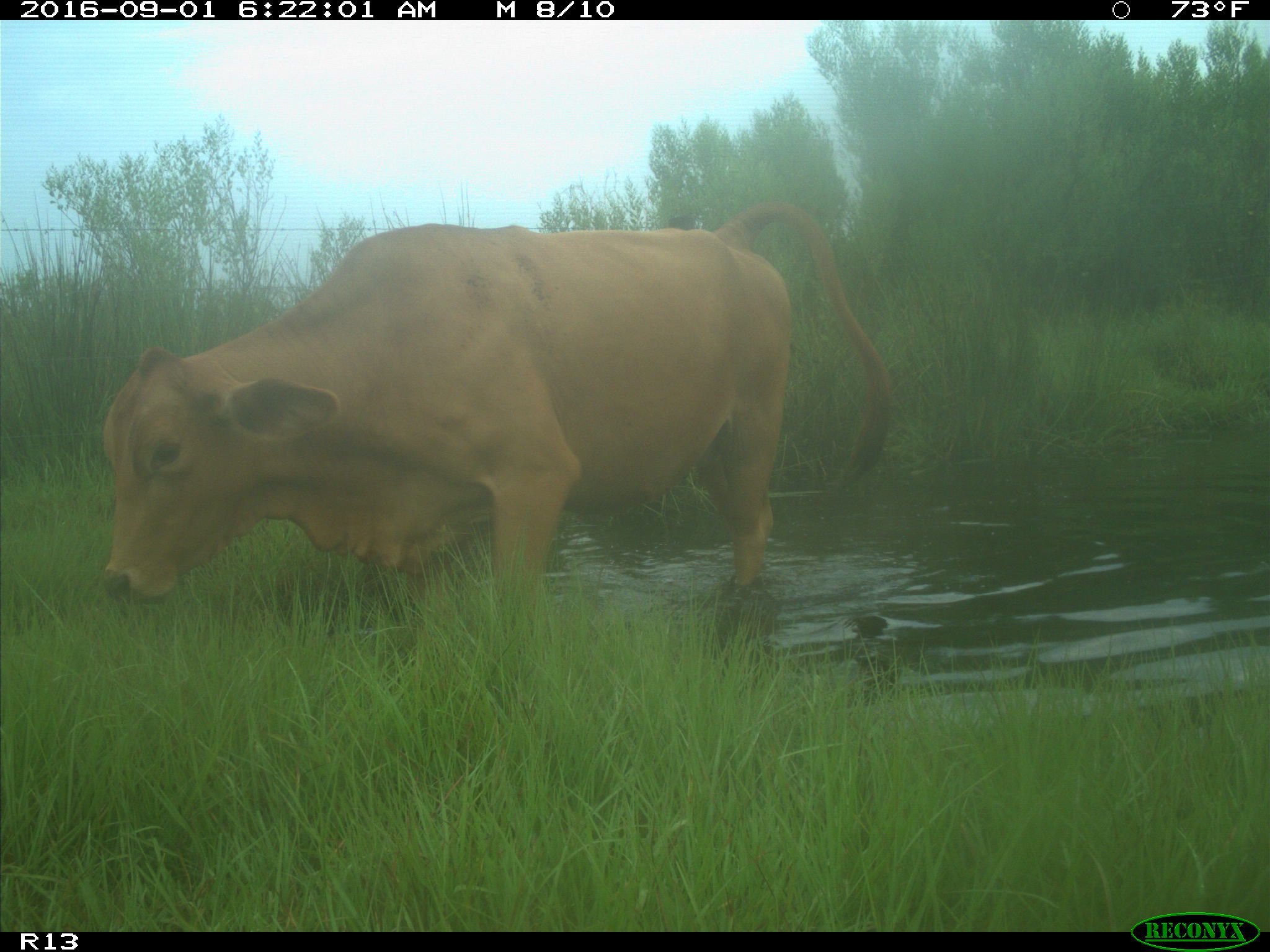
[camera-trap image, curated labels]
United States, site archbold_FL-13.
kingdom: Animalia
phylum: Chordata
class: Mammalia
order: Artiodactyla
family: Bovidae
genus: Bos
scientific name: Bos taurus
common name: domestic cow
Bos taurus (domestic cow).